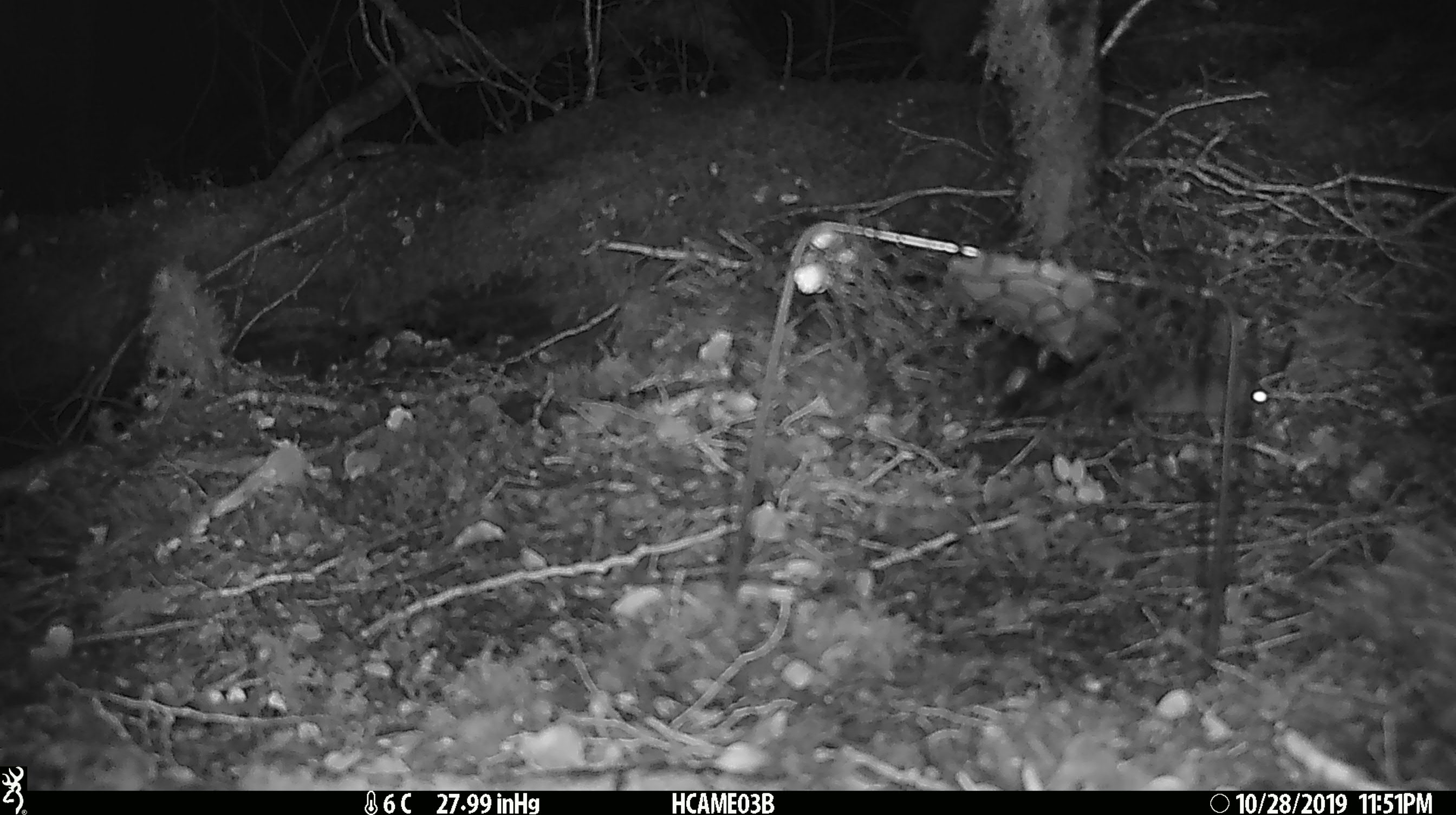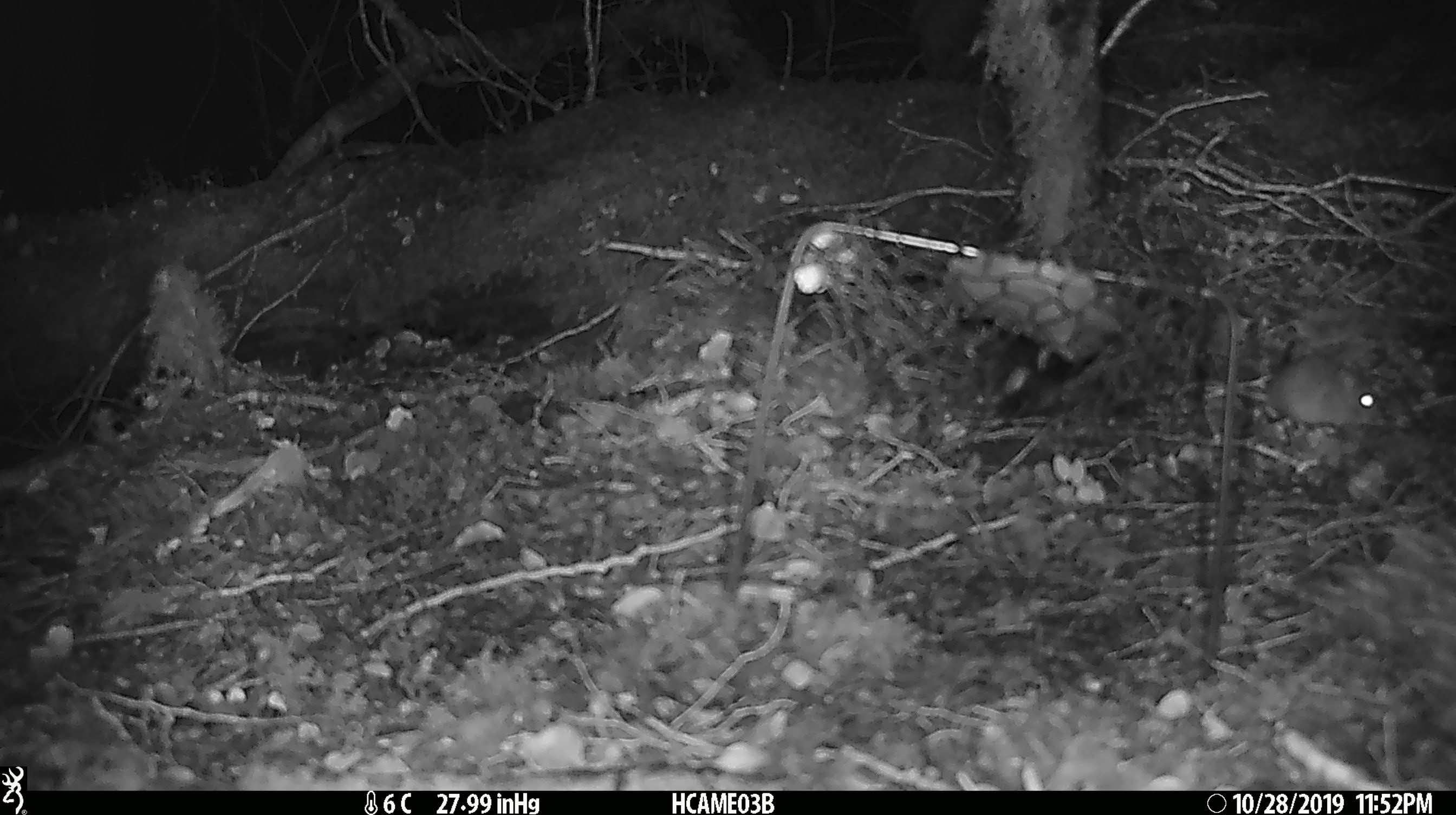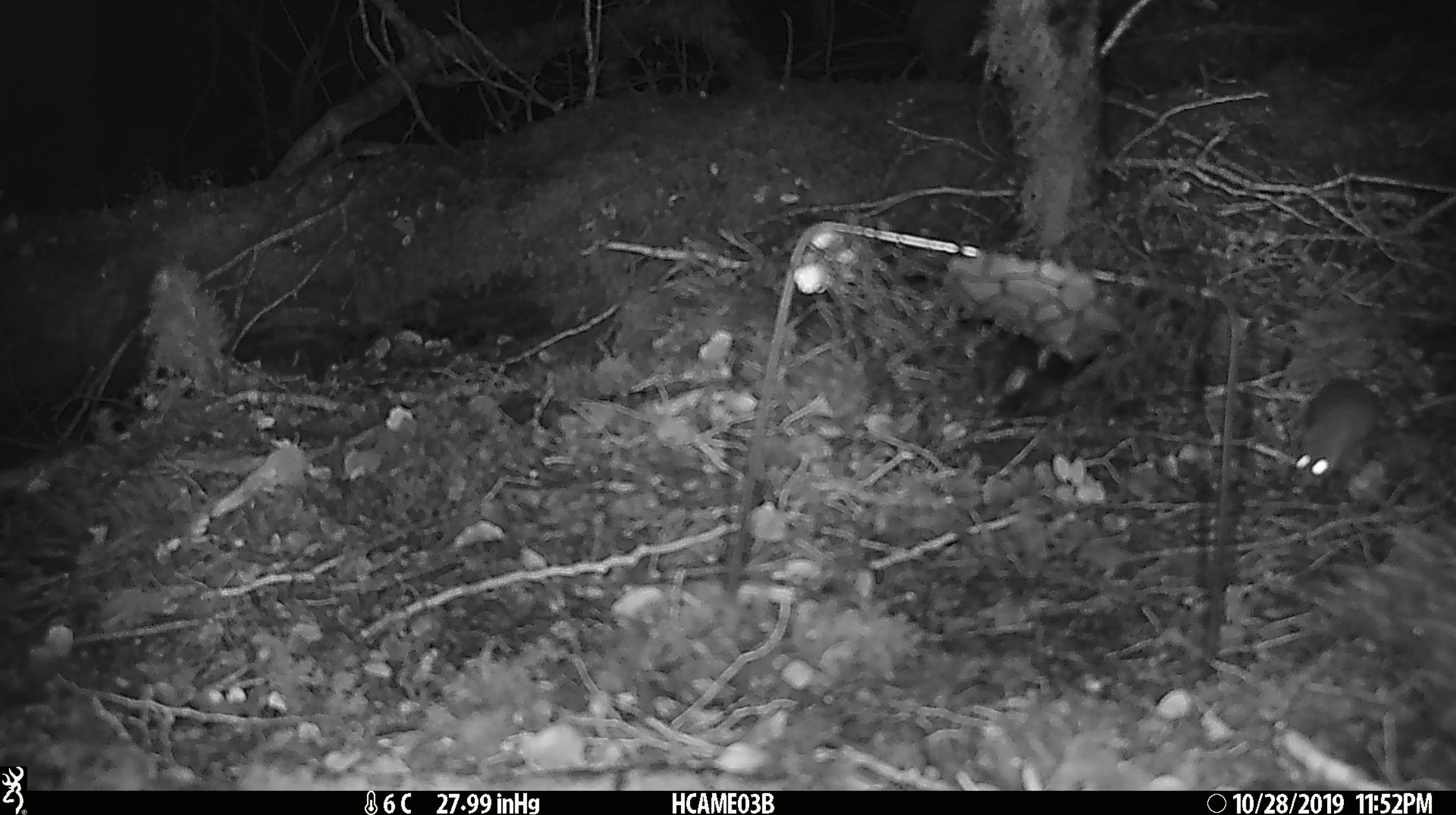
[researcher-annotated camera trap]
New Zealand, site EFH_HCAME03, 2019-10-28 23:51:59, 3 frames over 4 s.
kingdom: Animalia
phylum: Chordata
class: Mammalia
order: Rodentia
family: Muridae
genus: Mus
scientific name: Mus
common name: mouse